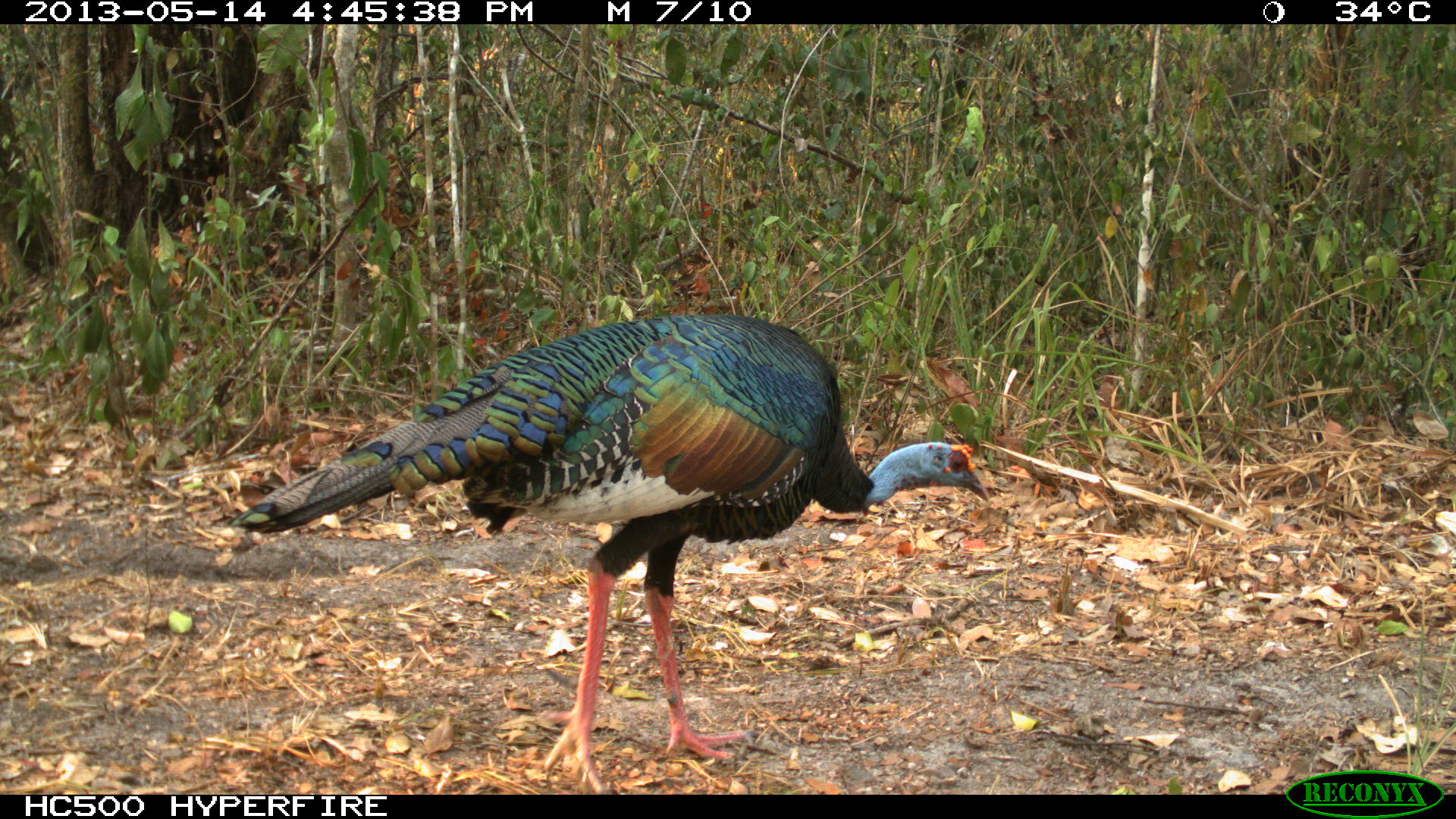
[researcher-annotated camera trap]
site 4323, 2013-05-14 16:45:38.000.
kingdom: Animalia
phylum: Chordata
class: Aves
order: Galliformes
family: Phasianidae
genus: Meleagris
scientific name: Meleagris ocellata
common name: ocellated turkey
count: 1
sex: male